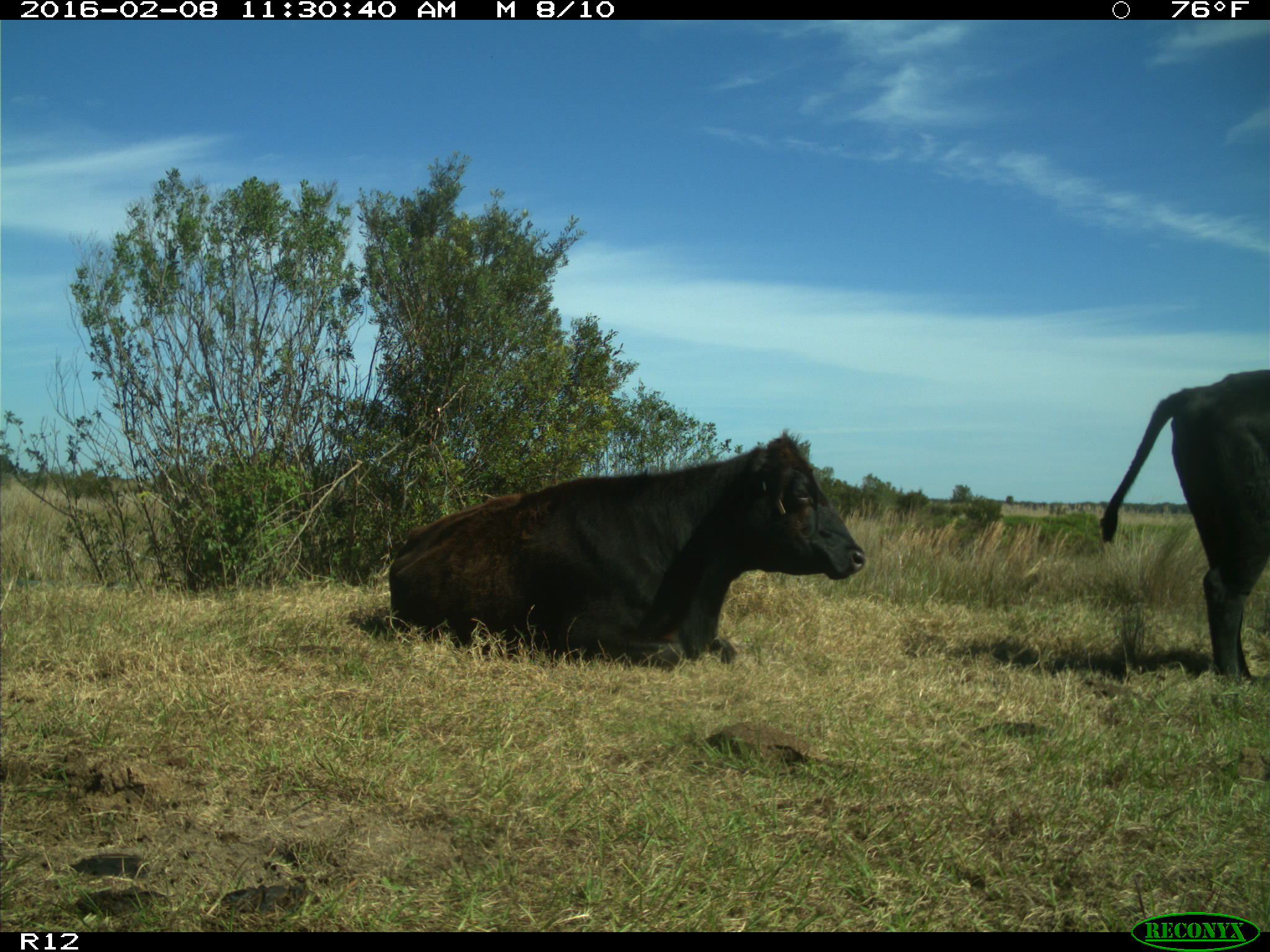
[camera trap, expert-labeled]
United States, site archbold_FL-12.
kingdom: Animalia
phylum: Chordata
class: Mammalia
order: Artiodactyla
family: Bovidae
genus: Bos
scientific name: Bos taurus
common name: domestic cow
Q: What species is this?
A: Bos taurus (domestic cow).